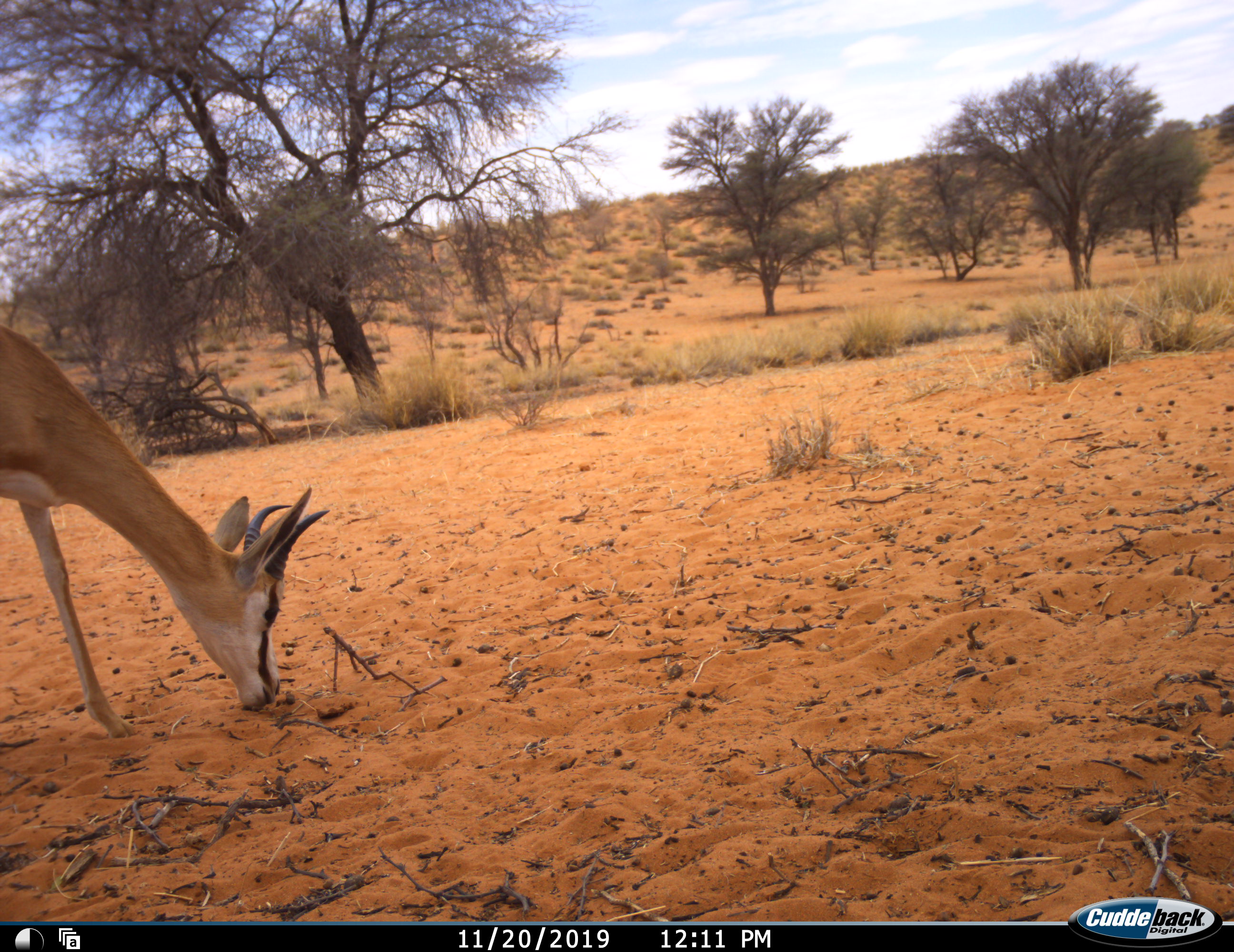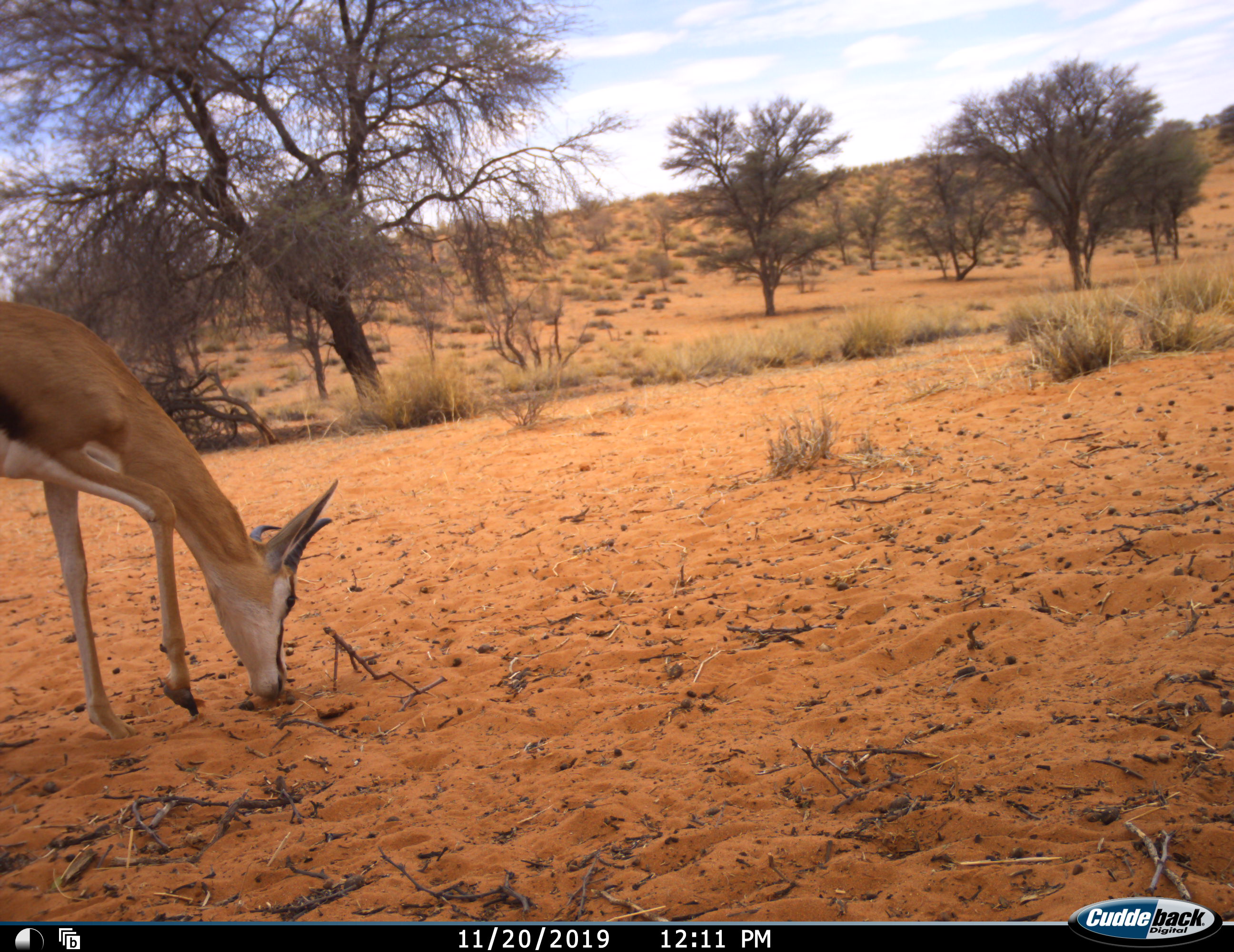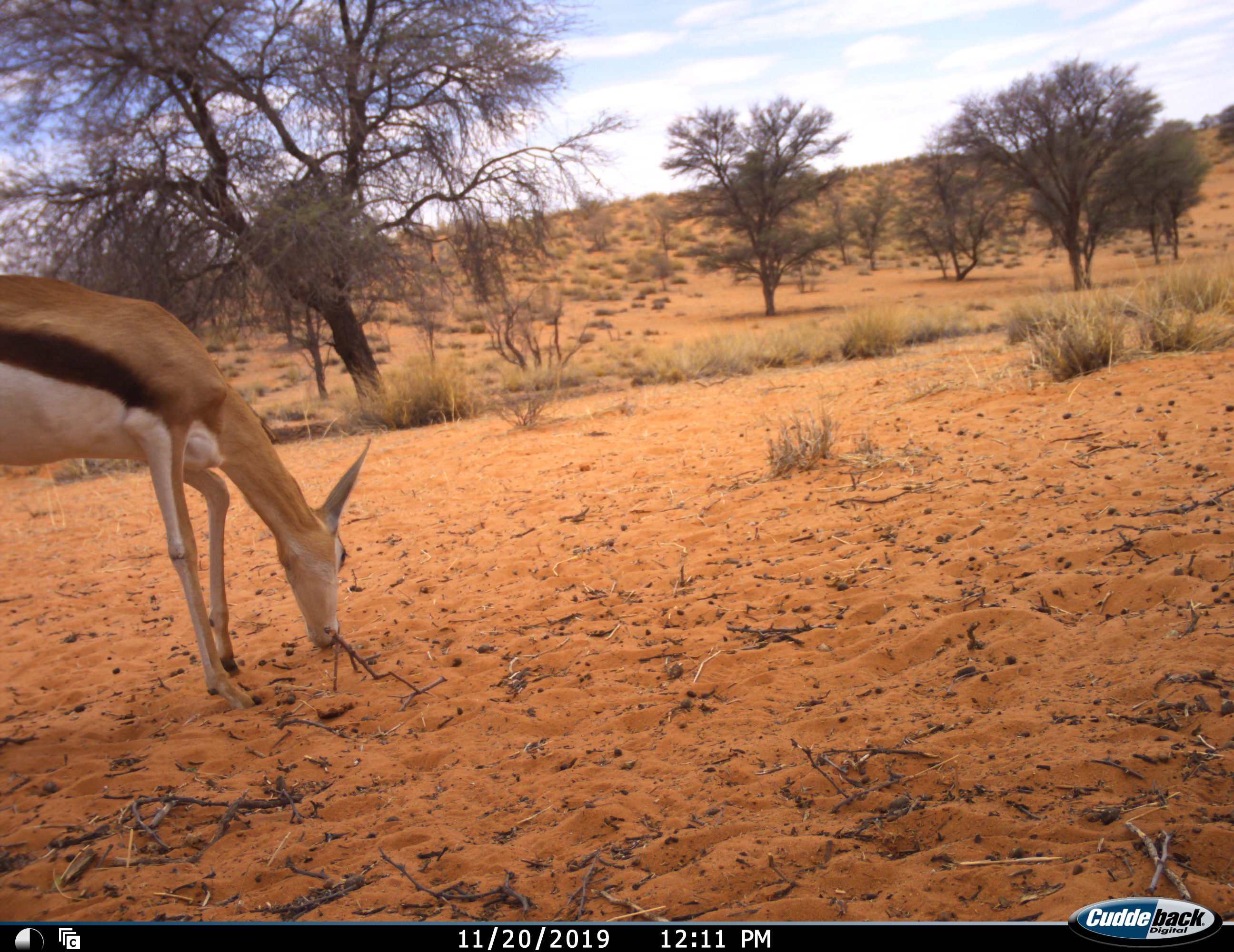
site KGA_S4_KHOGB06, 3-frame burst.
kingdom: Animalia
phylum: Chordata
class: Mammalia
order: Artiodactyla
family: Bovidae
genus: Antidorcas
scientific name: Antidorcas marsupialis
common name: springbok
Springbok (Antidorcas marsupialis), count 1. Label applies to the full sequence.